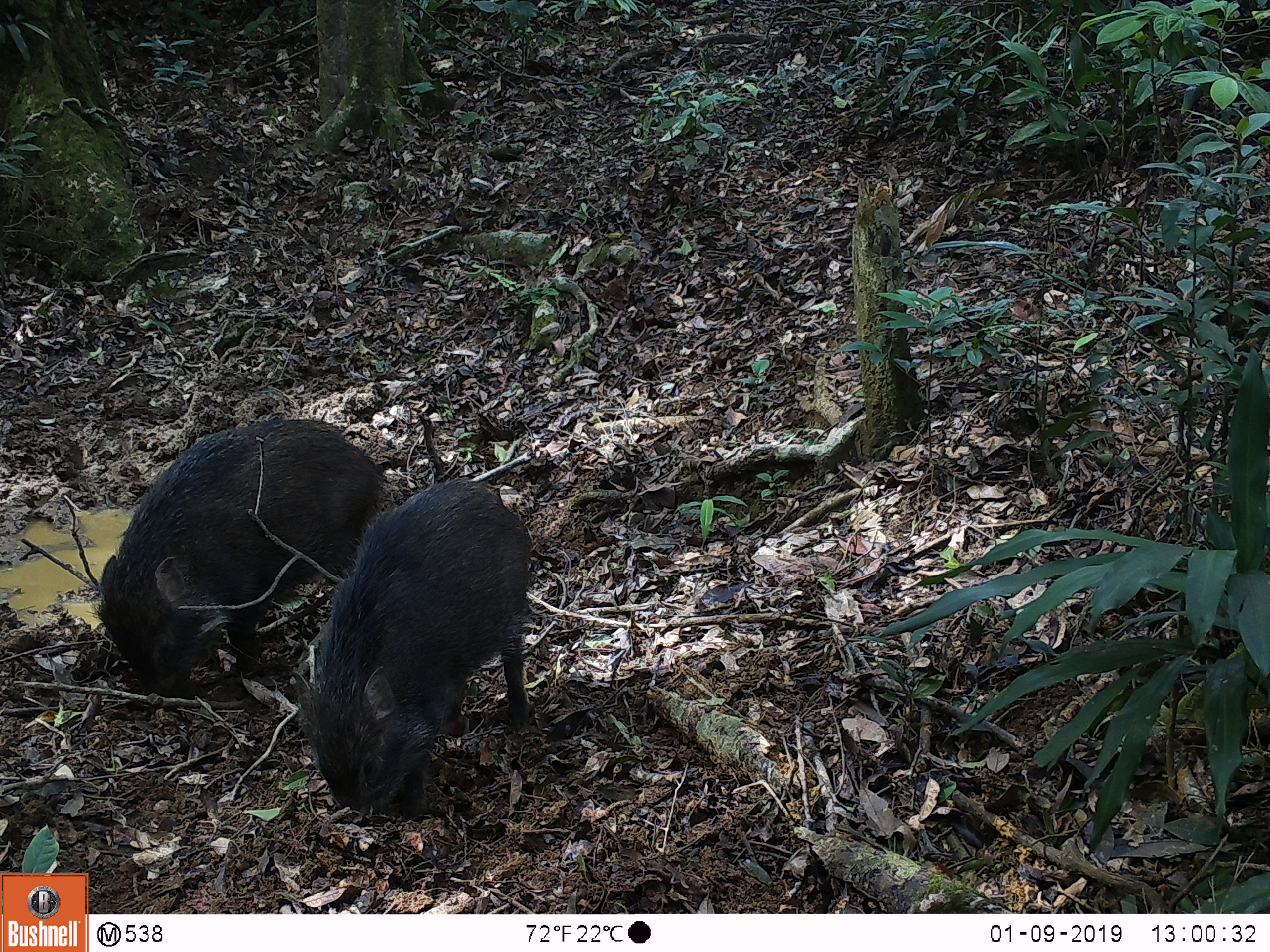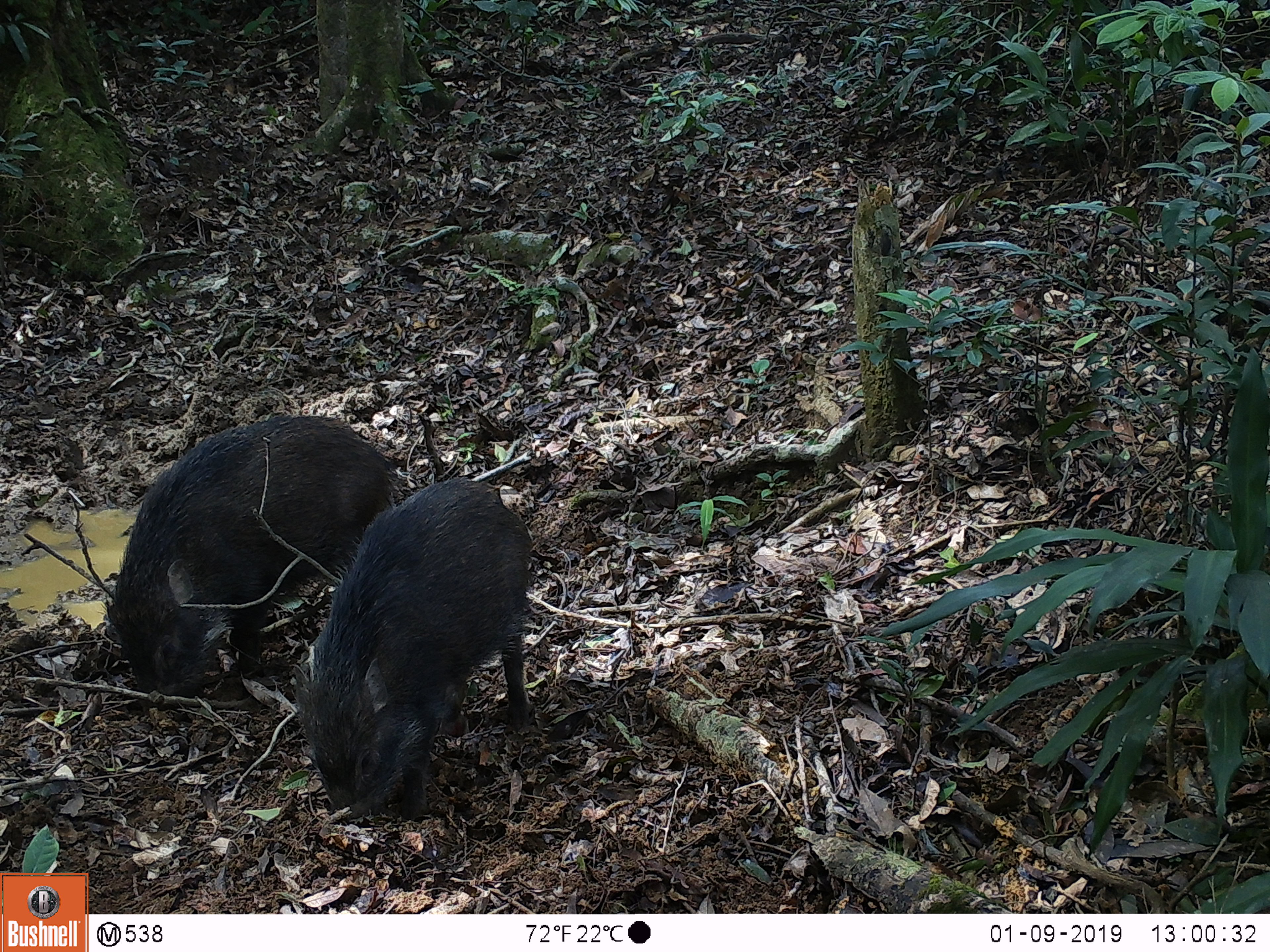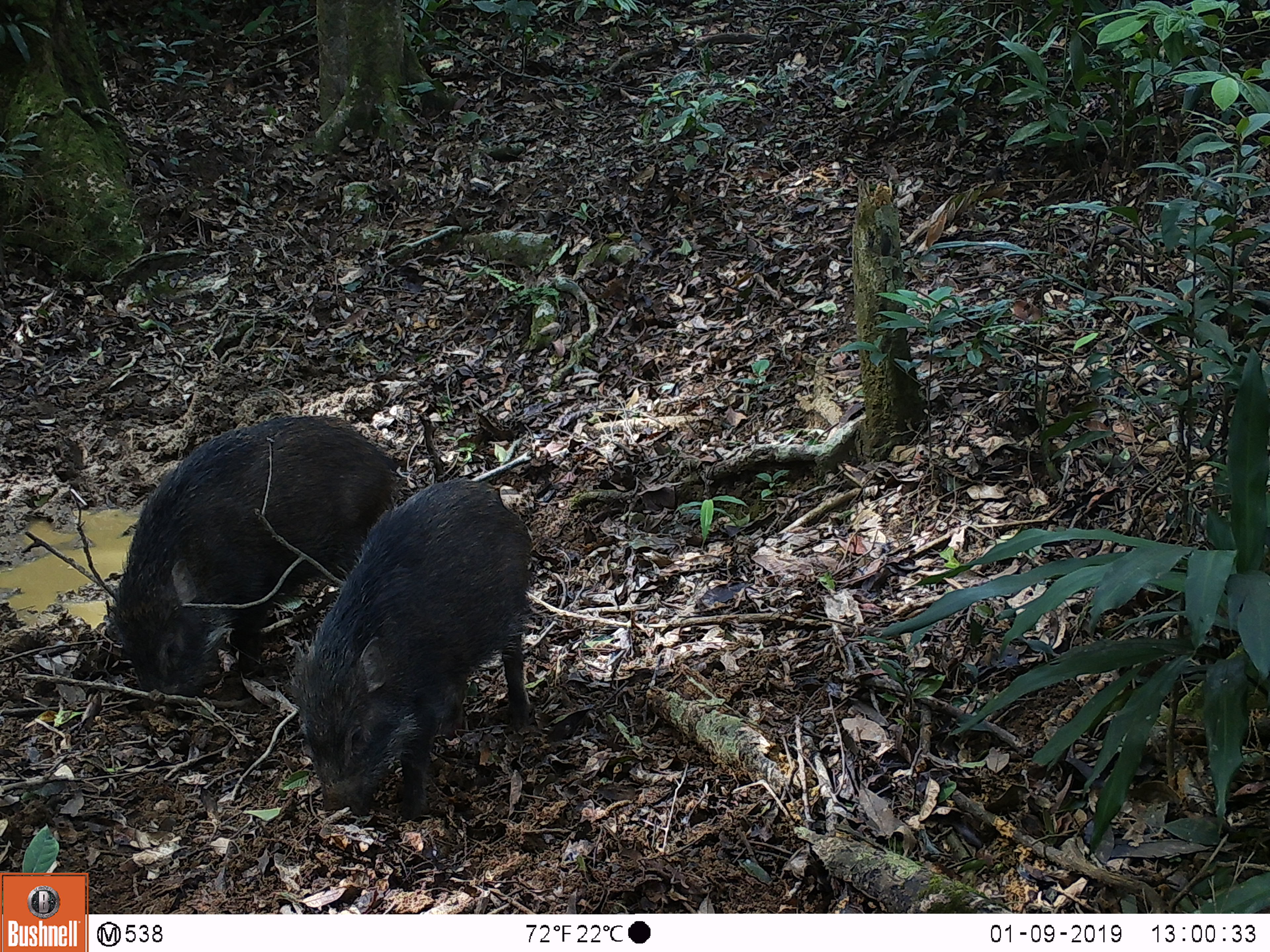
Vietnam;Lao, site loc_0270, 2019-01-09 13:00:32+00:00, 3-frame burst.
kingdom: Animalia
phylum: Chordata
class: Mammalia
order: Artiodactyla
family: Suidae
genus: Sus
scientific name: Sus scrofa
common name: eurasian wild pig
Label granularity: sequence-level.